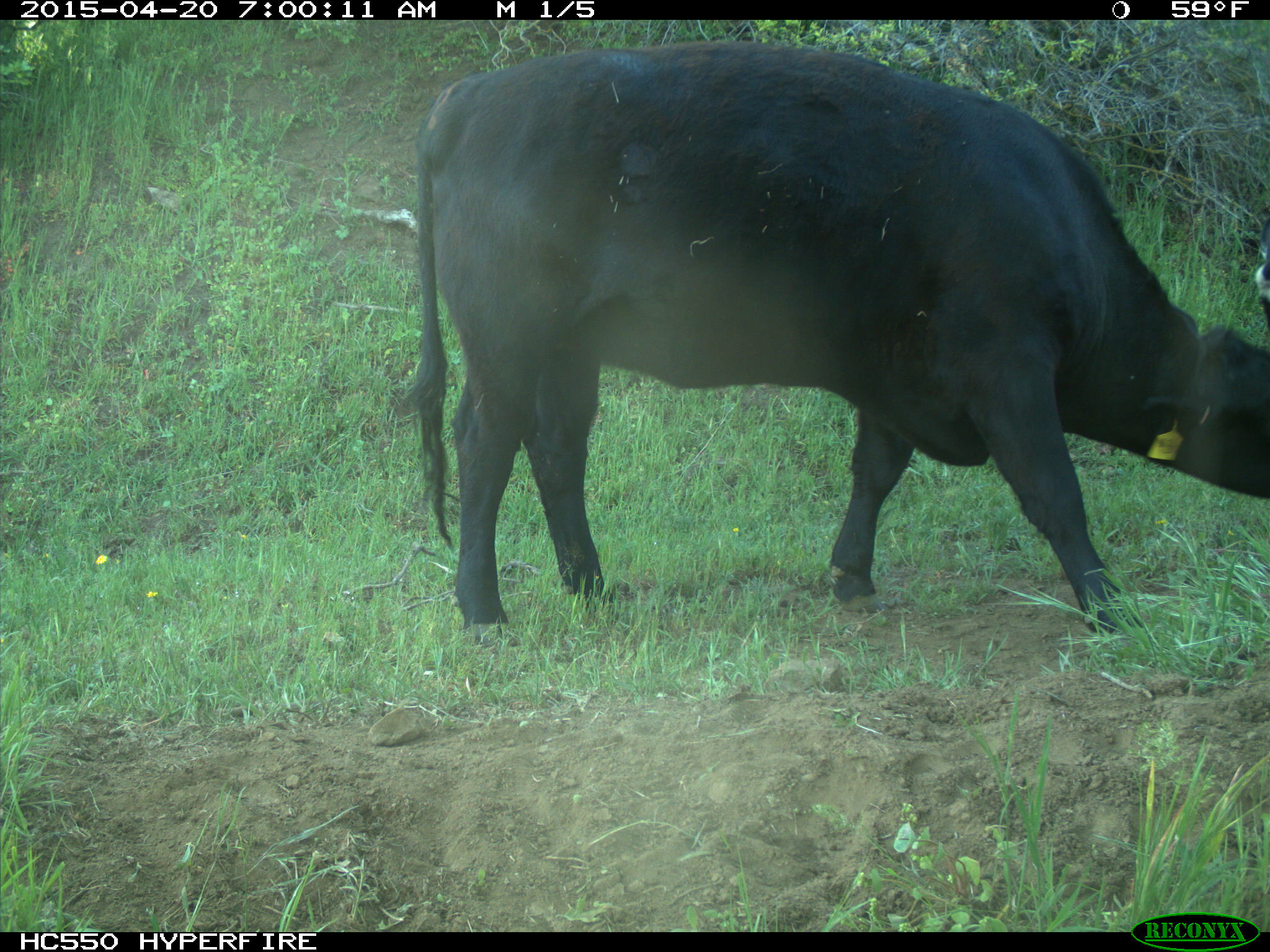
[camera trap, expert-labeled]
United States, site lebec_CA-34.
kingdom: Animalia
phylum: Chordata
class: Mammalia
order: Artiodactyla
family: Bovidae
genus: Bos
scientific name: Bos taurus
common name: domestic cow